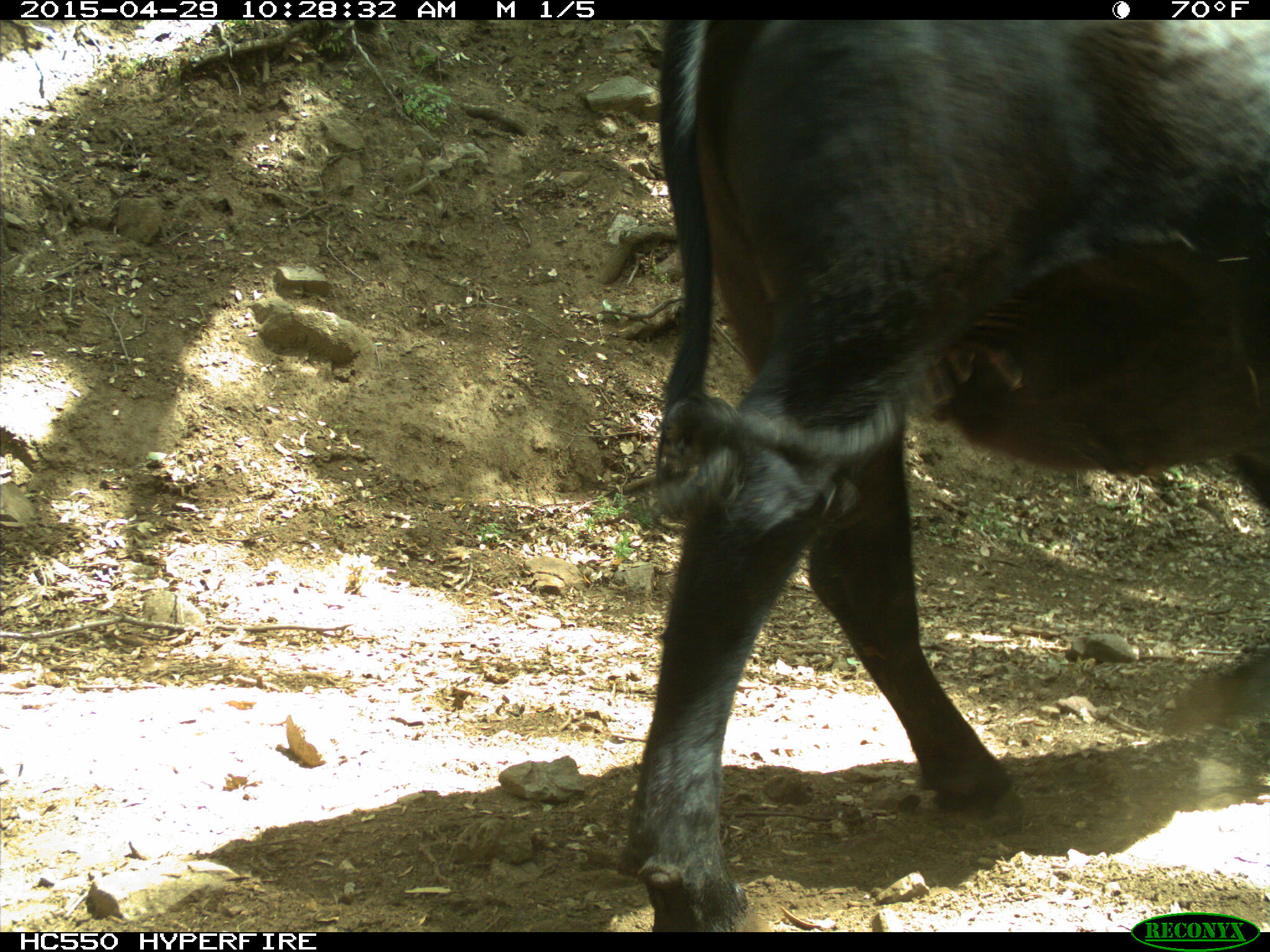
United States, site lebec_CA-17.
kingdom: Animalia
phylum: Chordata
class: Mammalia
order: Artiodactyla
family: Bovidae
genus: Bos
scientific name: Bos taurus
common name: domestic cow